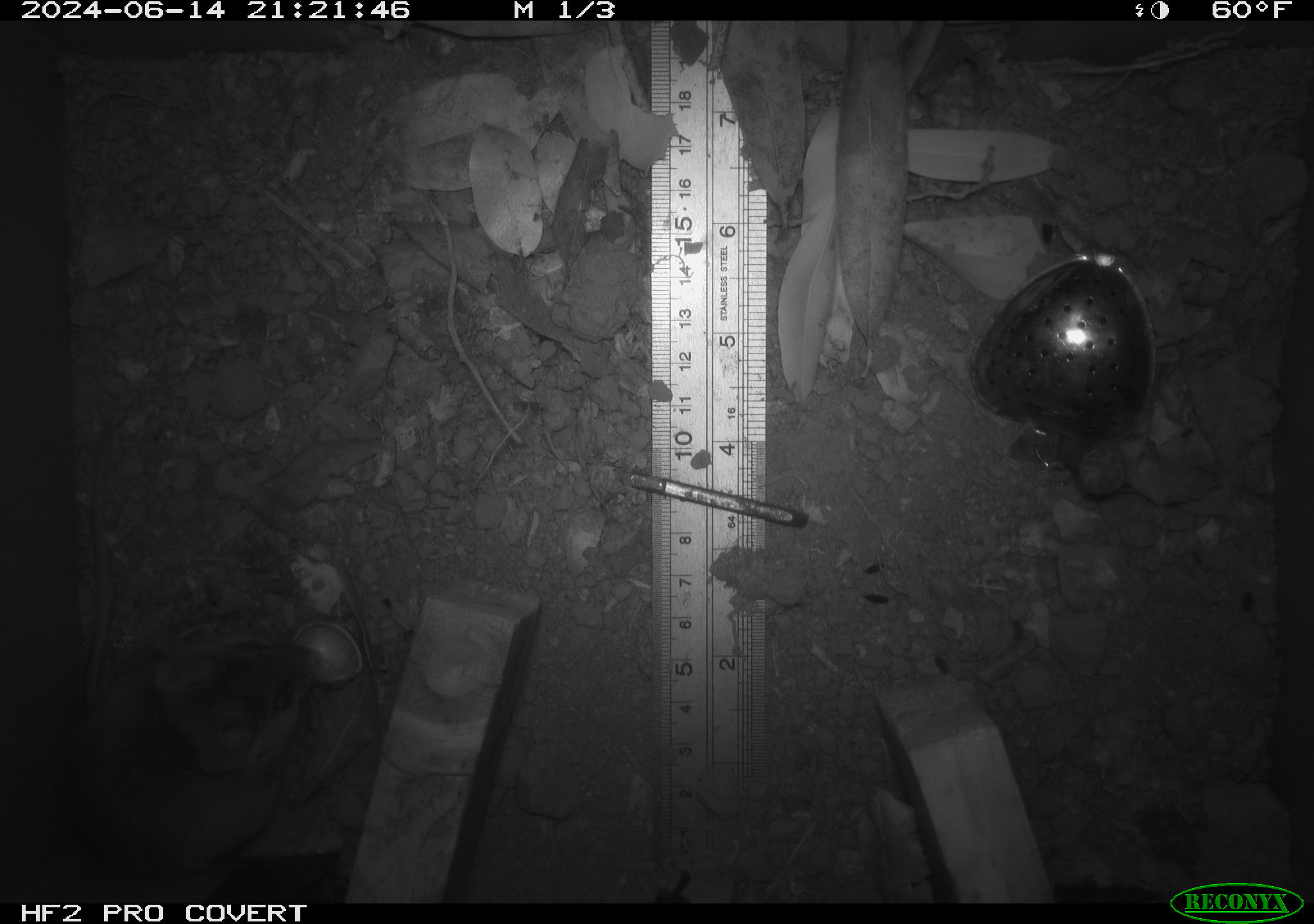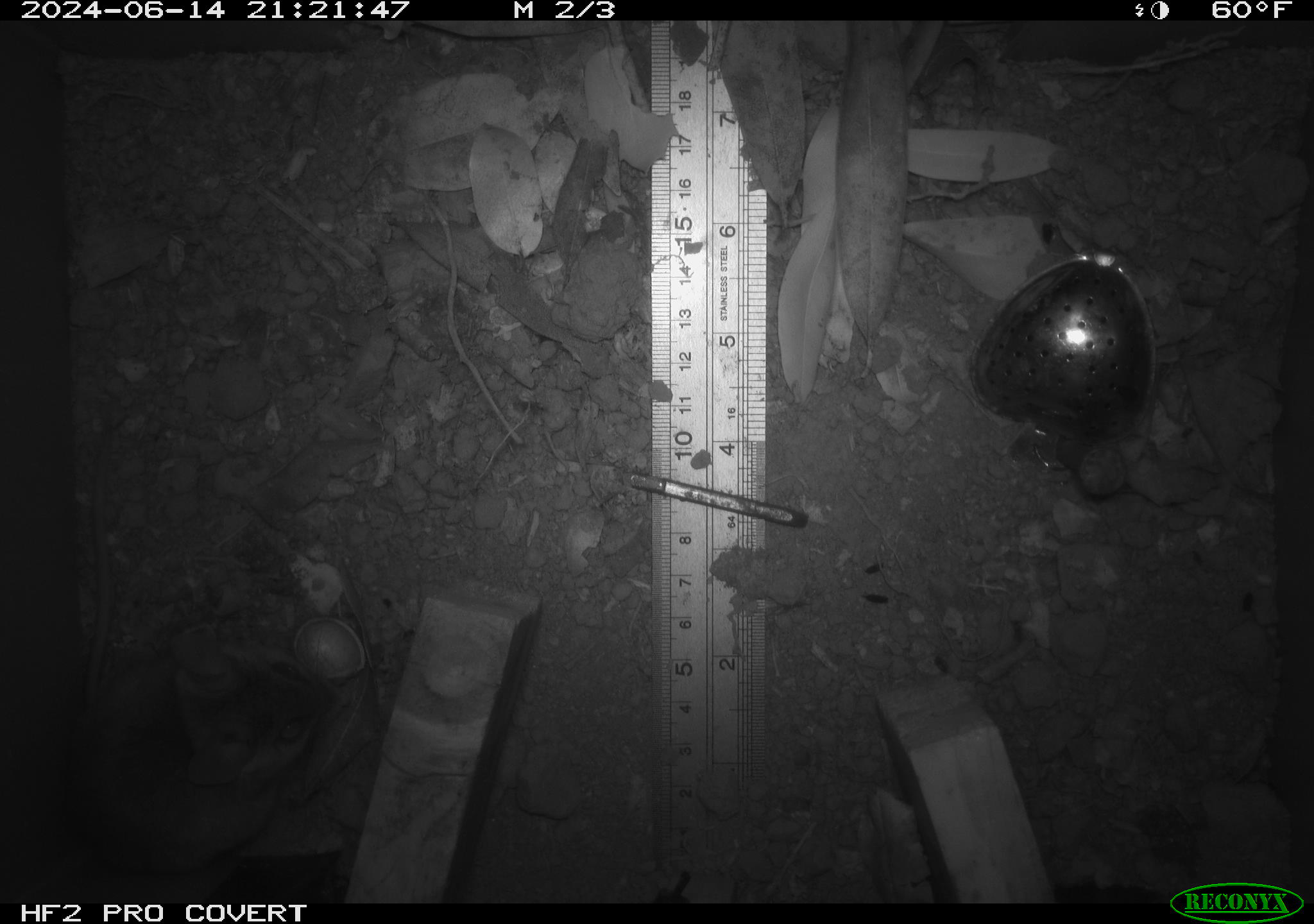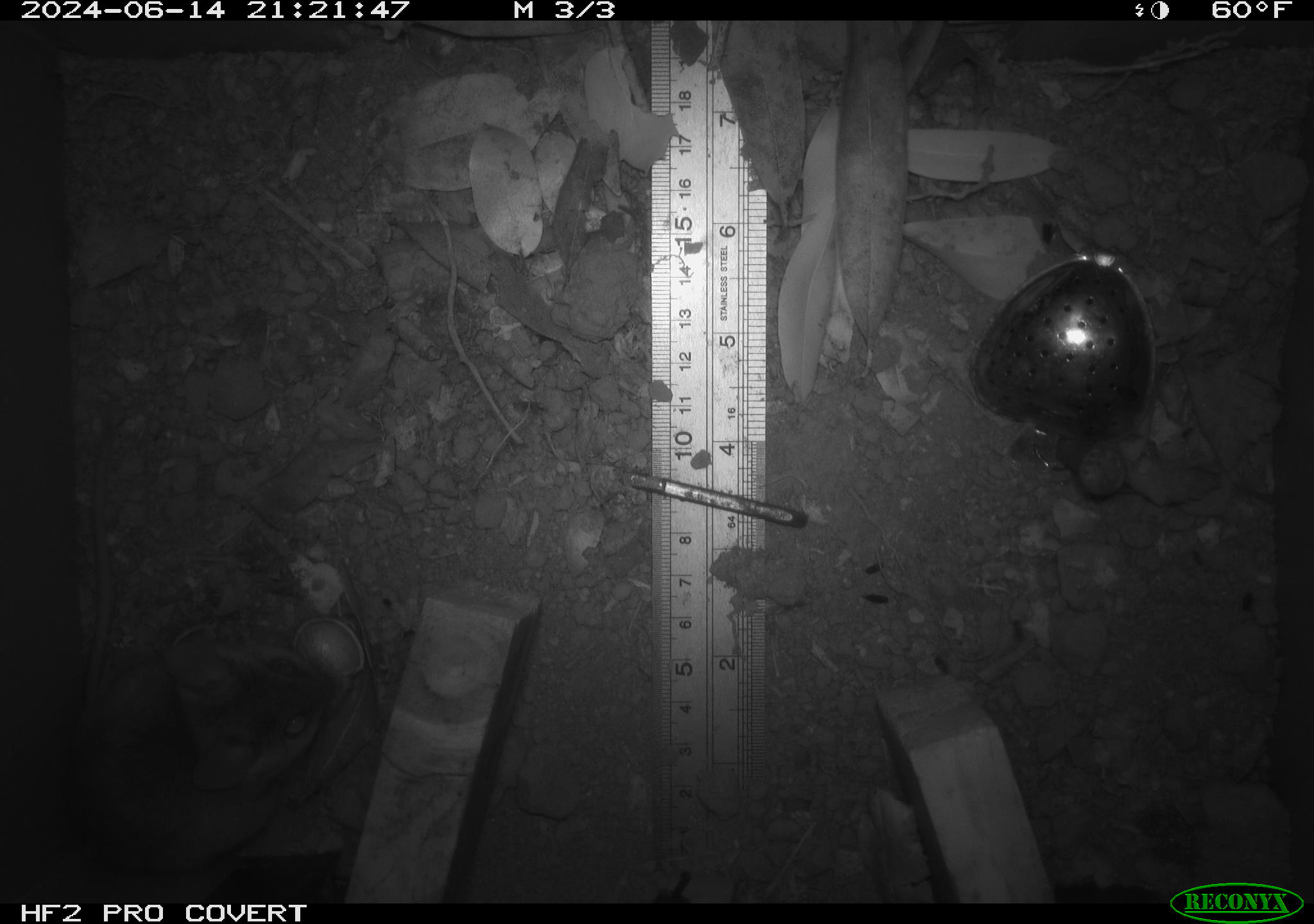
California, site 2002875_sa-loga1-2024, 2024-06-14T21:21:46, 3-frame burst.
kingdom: Animalia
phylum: Chordata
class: Mammalia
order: Rodentia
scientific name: Rodentia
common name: mouse species